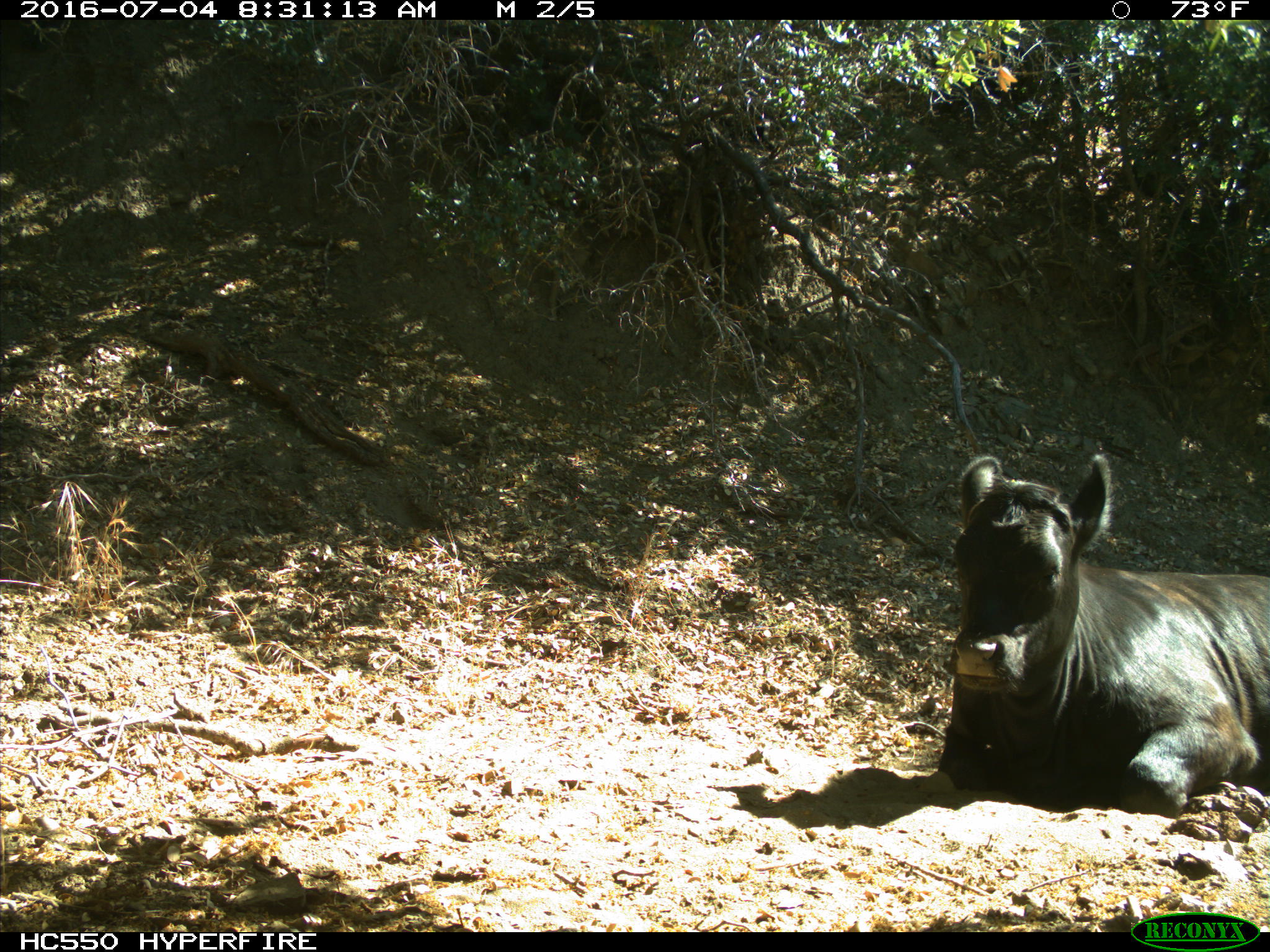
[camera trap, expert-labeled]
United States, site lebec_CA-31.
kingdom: Animalia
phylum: Chordata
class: Mammalia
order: Artiodactyla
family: Bovidae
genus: Bos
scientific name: Bos taurus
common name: domestic cow